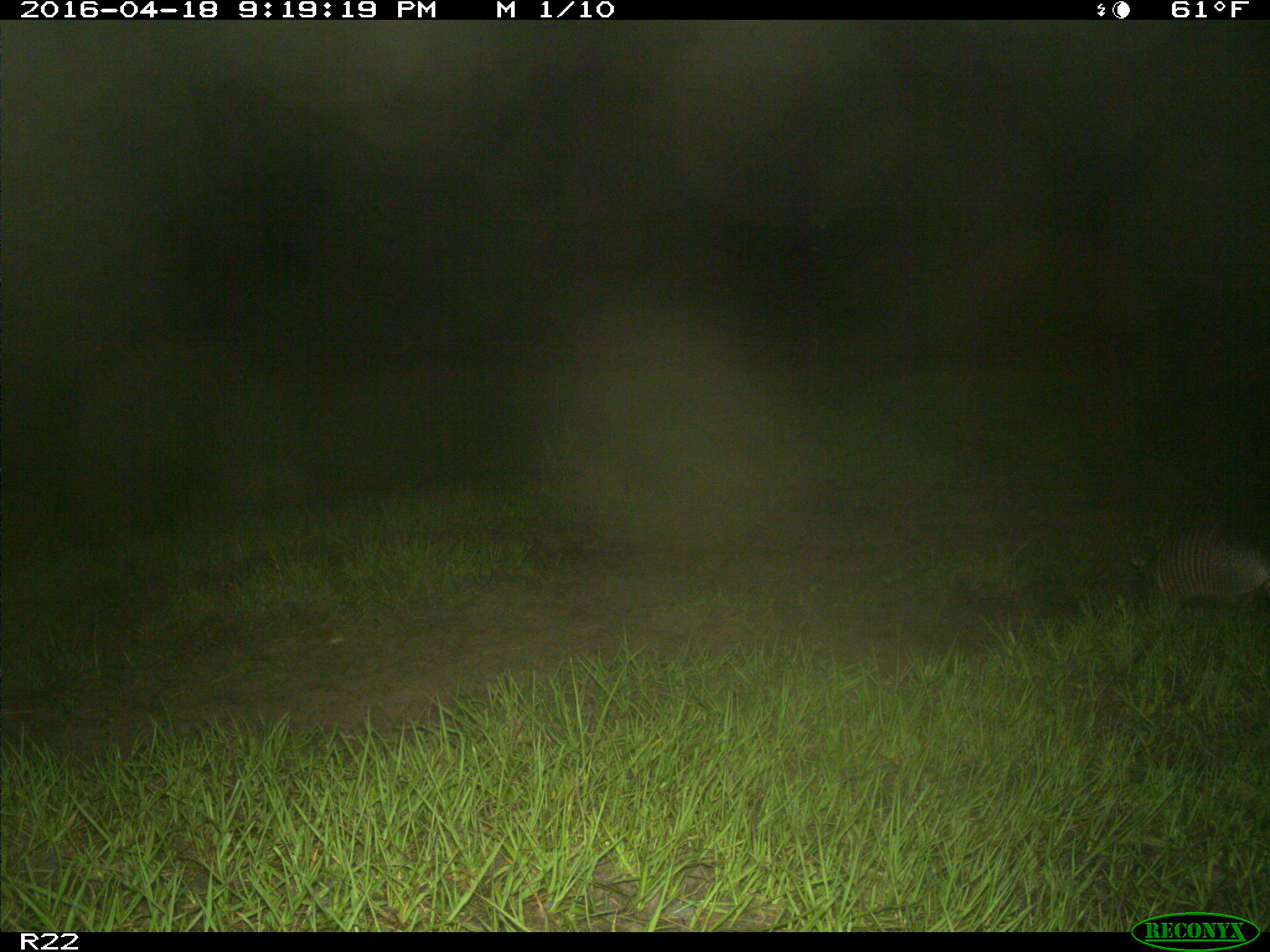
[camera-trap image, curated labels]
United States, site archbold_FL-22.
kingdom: Animalia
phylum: Chordata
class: Mammalia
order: Cingulata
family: Dasypodidae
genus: Dasypus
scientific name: Dasypus novemcinctus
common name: nine-banded armadillo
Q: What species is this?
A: Dasypus novemcinctus (nine-banded armadillo).